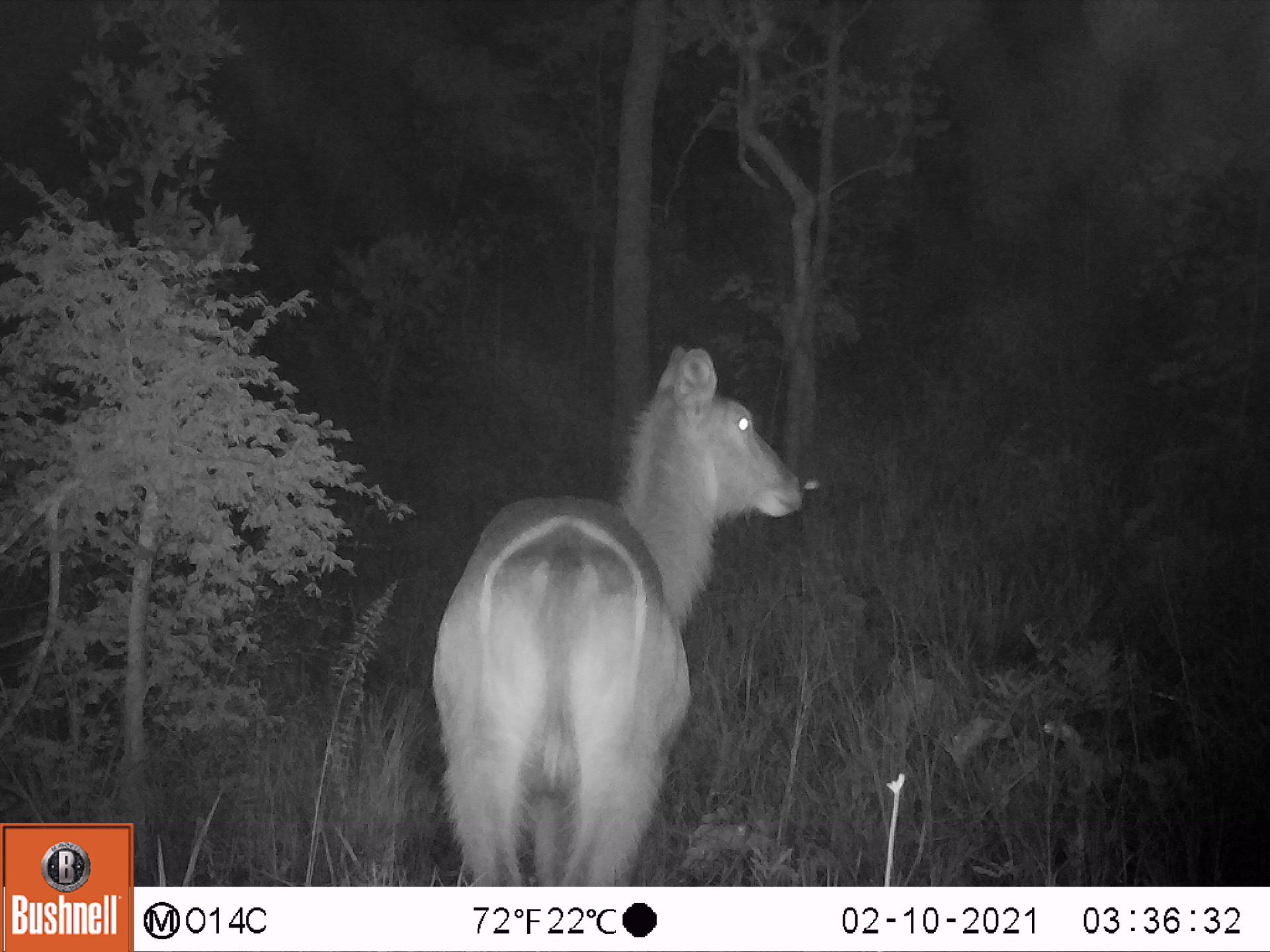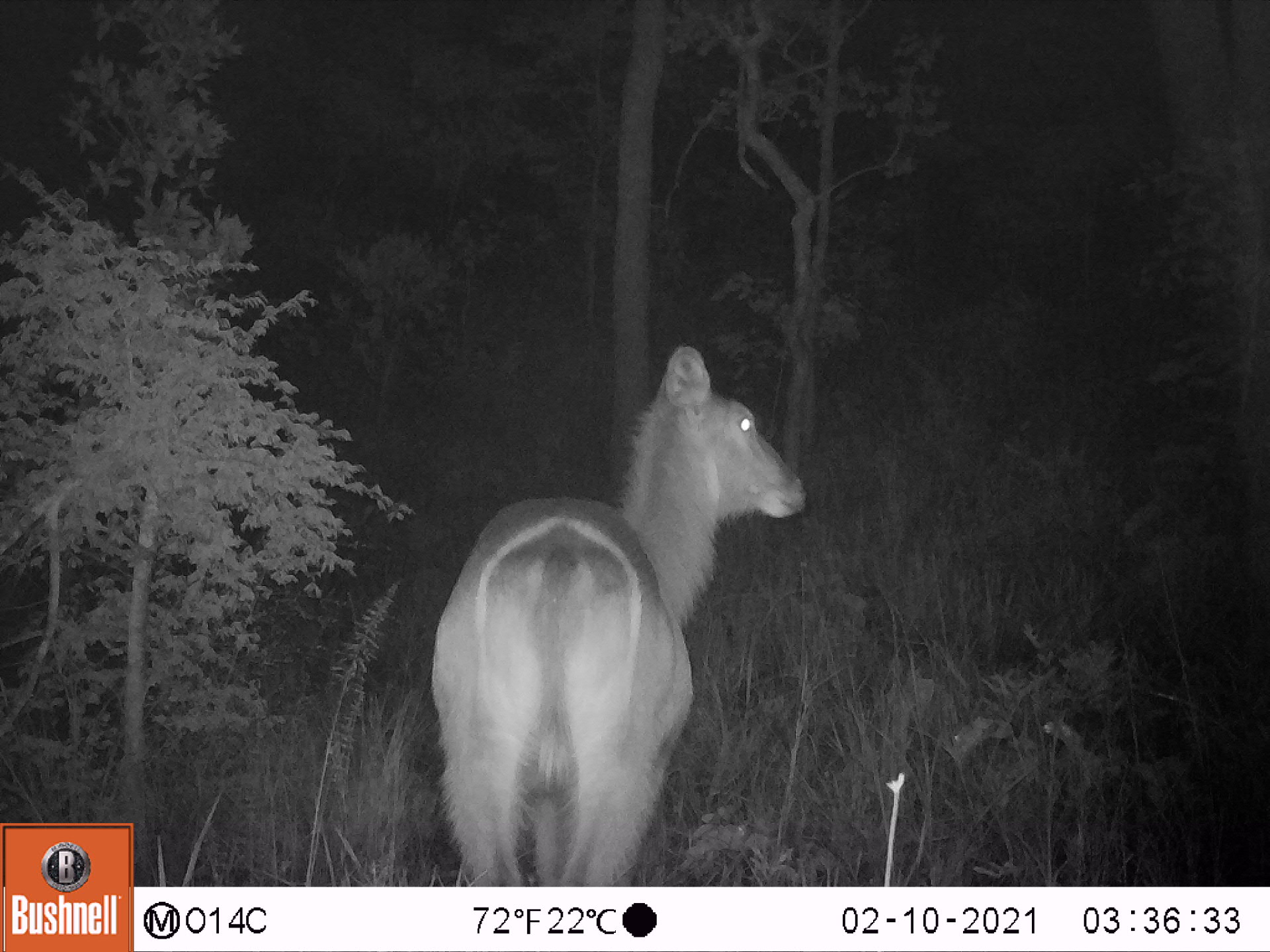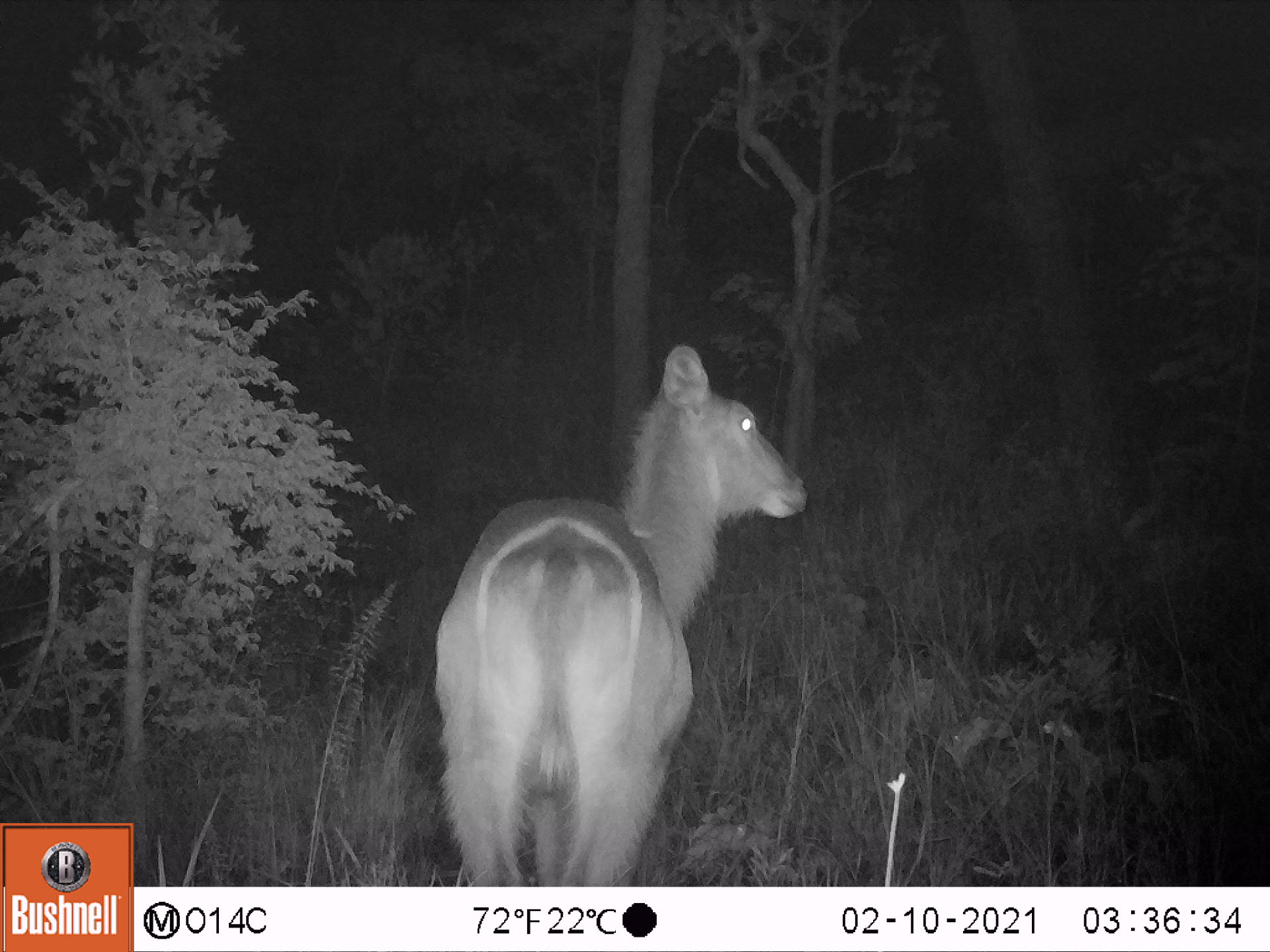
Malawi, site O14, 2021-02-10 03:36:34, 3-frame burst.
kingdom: Animalia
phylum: Chordata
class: Mammalia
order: Artiodactyla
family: Bovidae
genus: Kobus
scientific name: Kobus ellipsiprymnus ellipsiprymnus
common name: common waterbuck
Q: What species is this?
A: Common waterbuck (Kobus ellipsiprymnus ellipsiprymnus).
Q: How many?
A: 1.